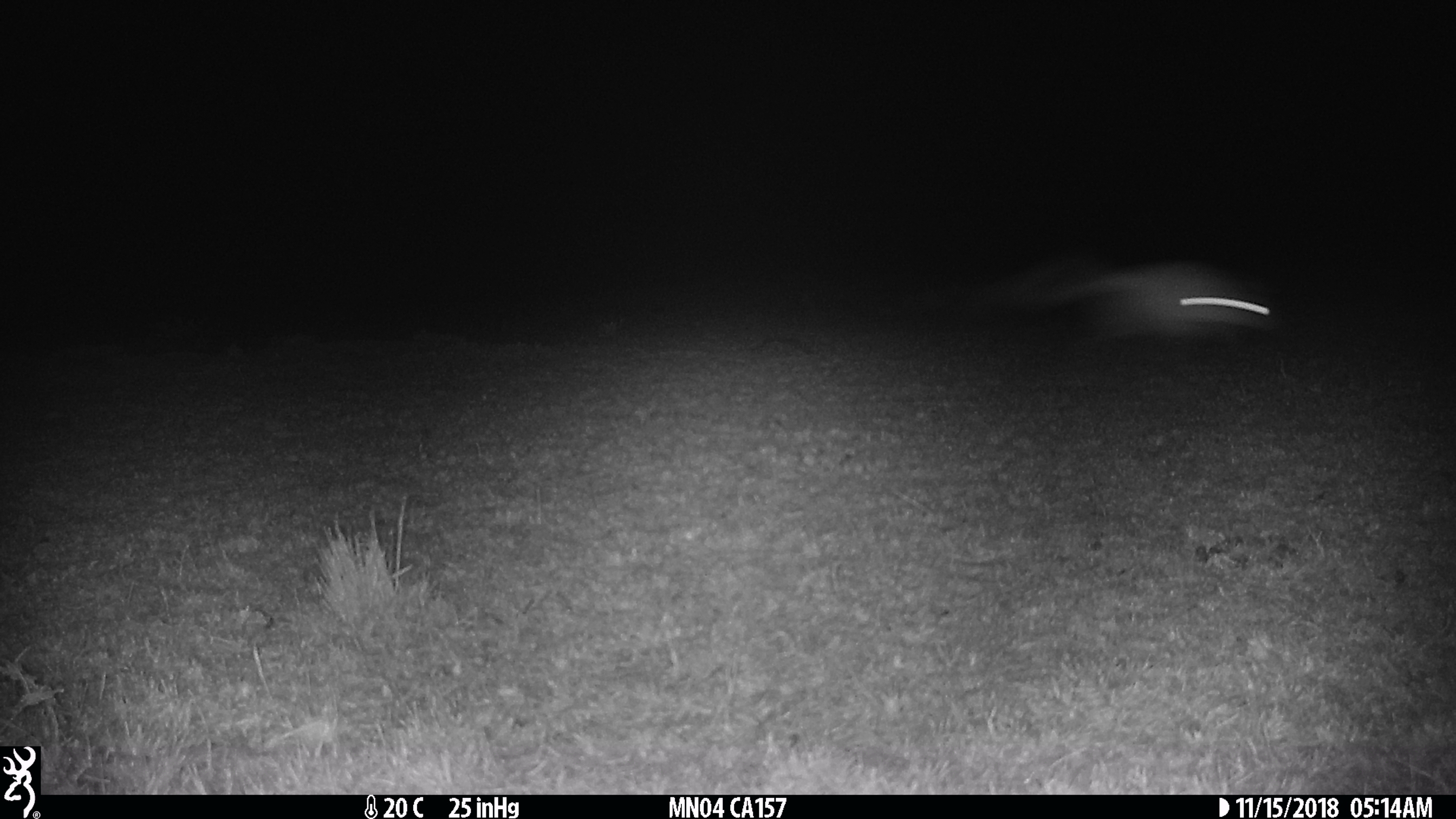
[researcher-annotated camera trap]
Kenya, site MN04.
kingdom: Animalia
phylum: Chordata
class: Mammalia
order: Rodentia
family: Pedetidae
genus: Pedetes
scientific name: Pedetes capensis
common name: springhare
Springhare (Pedetes capensis).